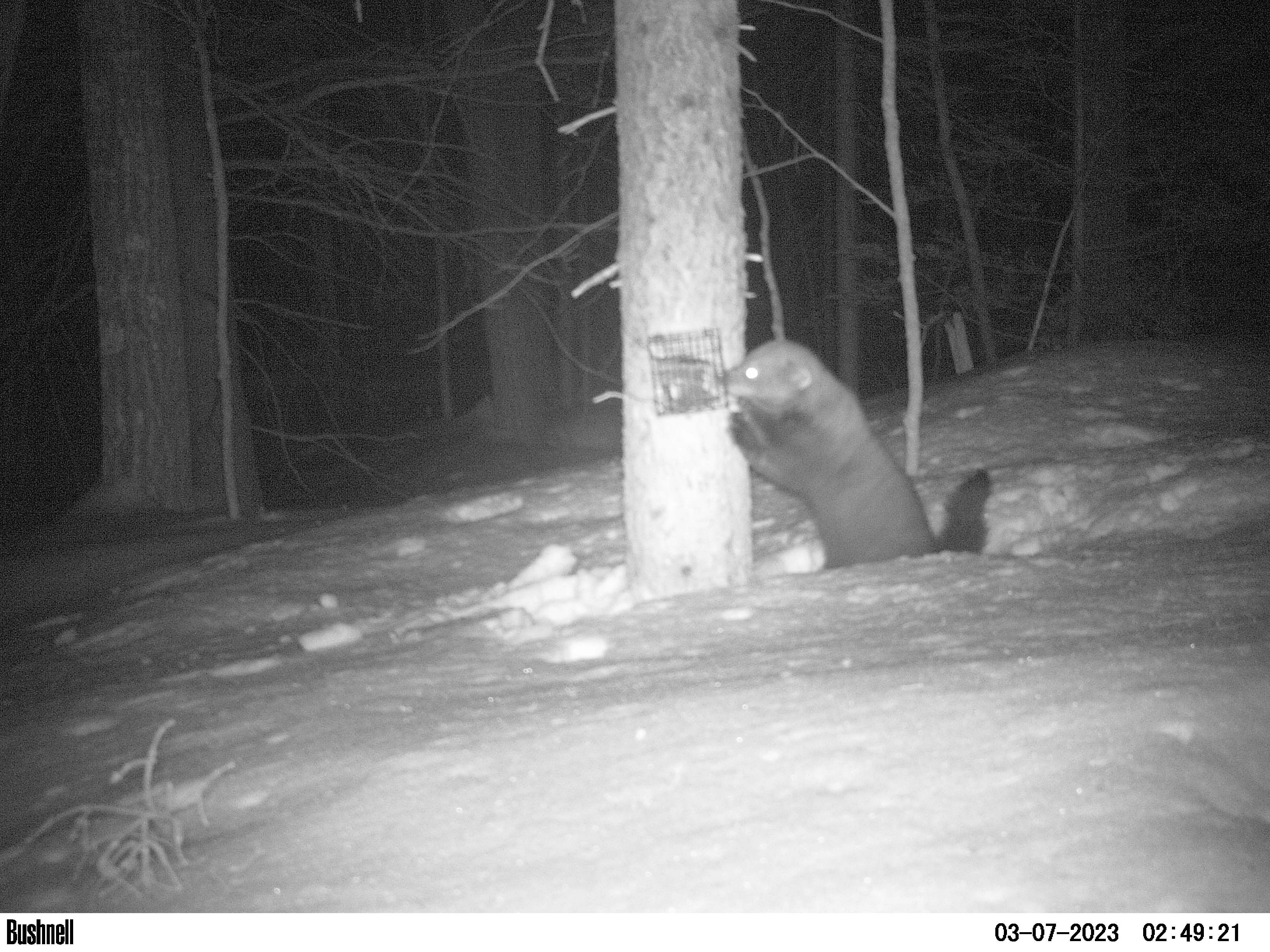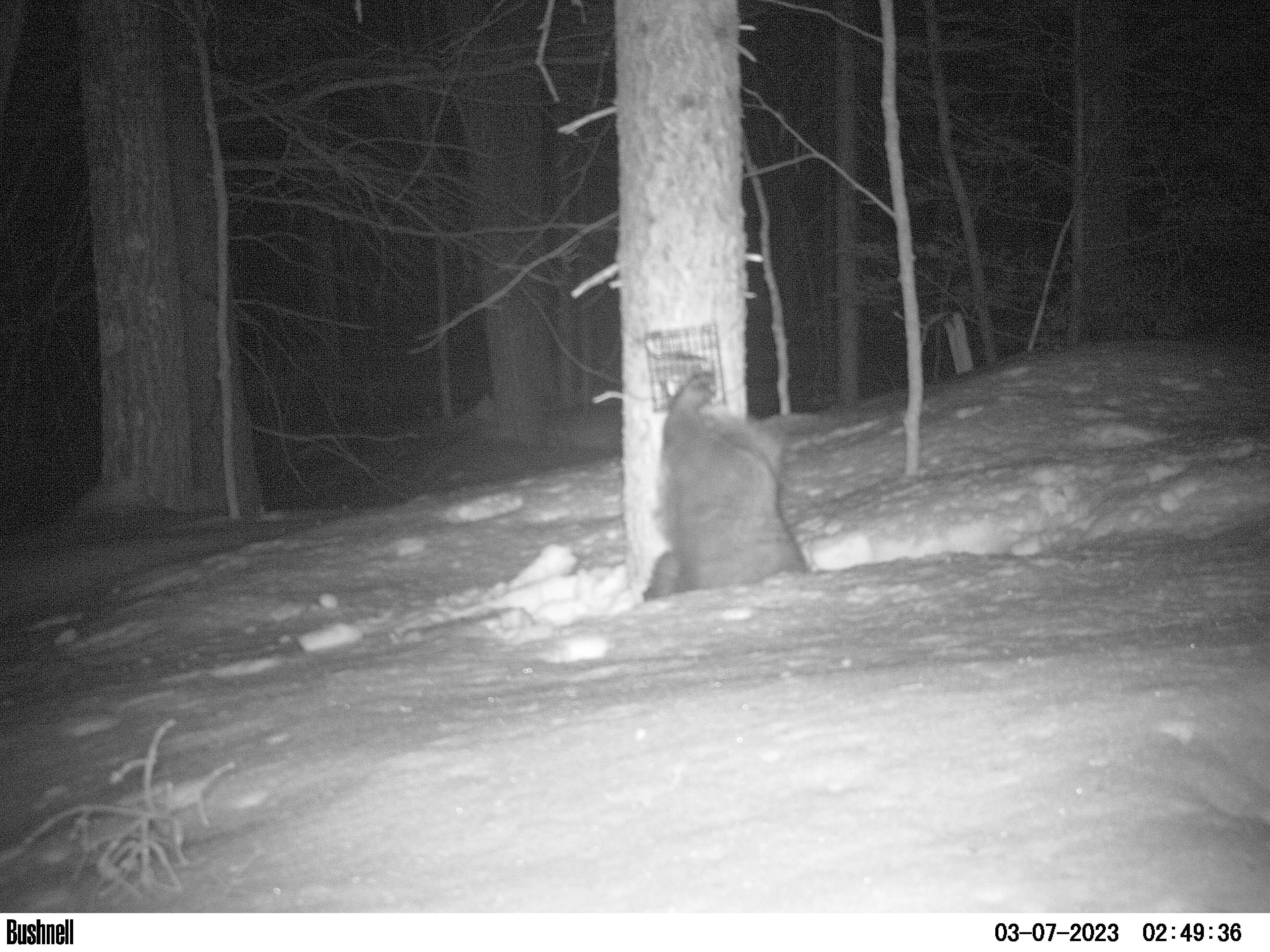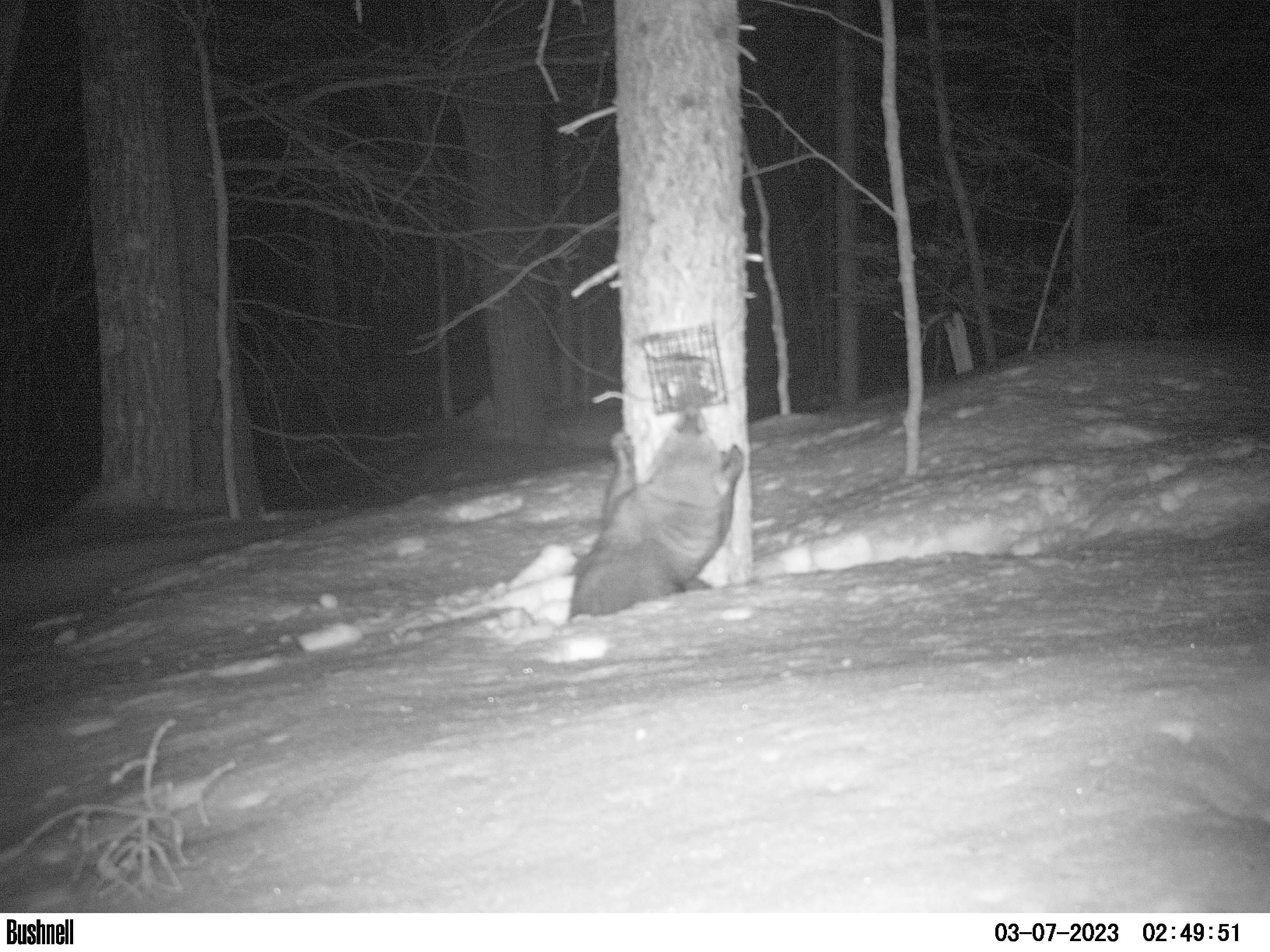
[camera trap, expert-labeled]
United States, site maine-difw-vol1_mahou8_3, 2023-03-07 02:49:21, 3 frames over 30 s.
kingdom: Animalia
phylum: Chordata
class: Mammalia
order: Carnivora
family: Mustelidae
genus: Pekania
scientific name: Pekania pennanti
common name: fisher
Fisher (Pekania pennanti).